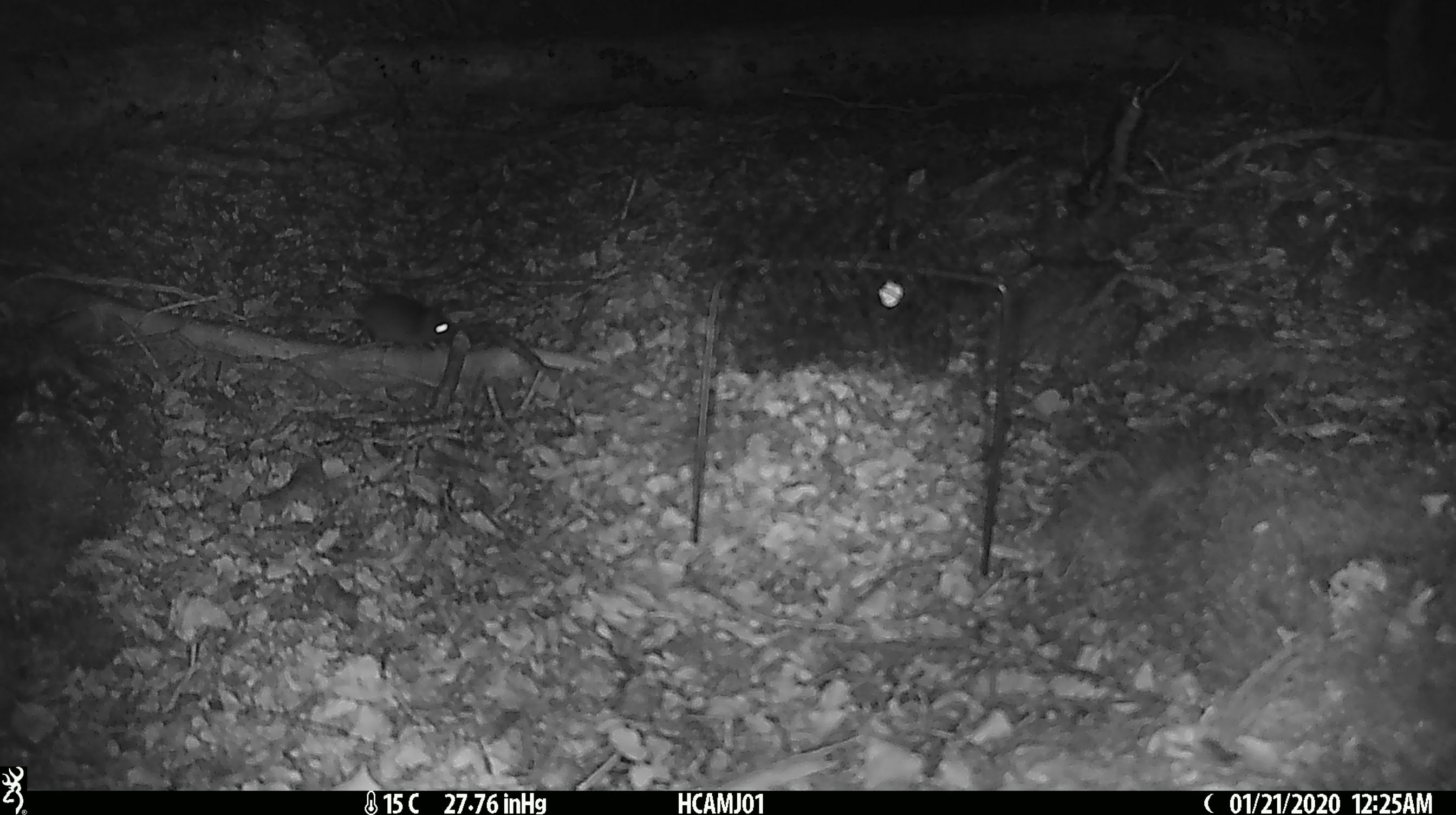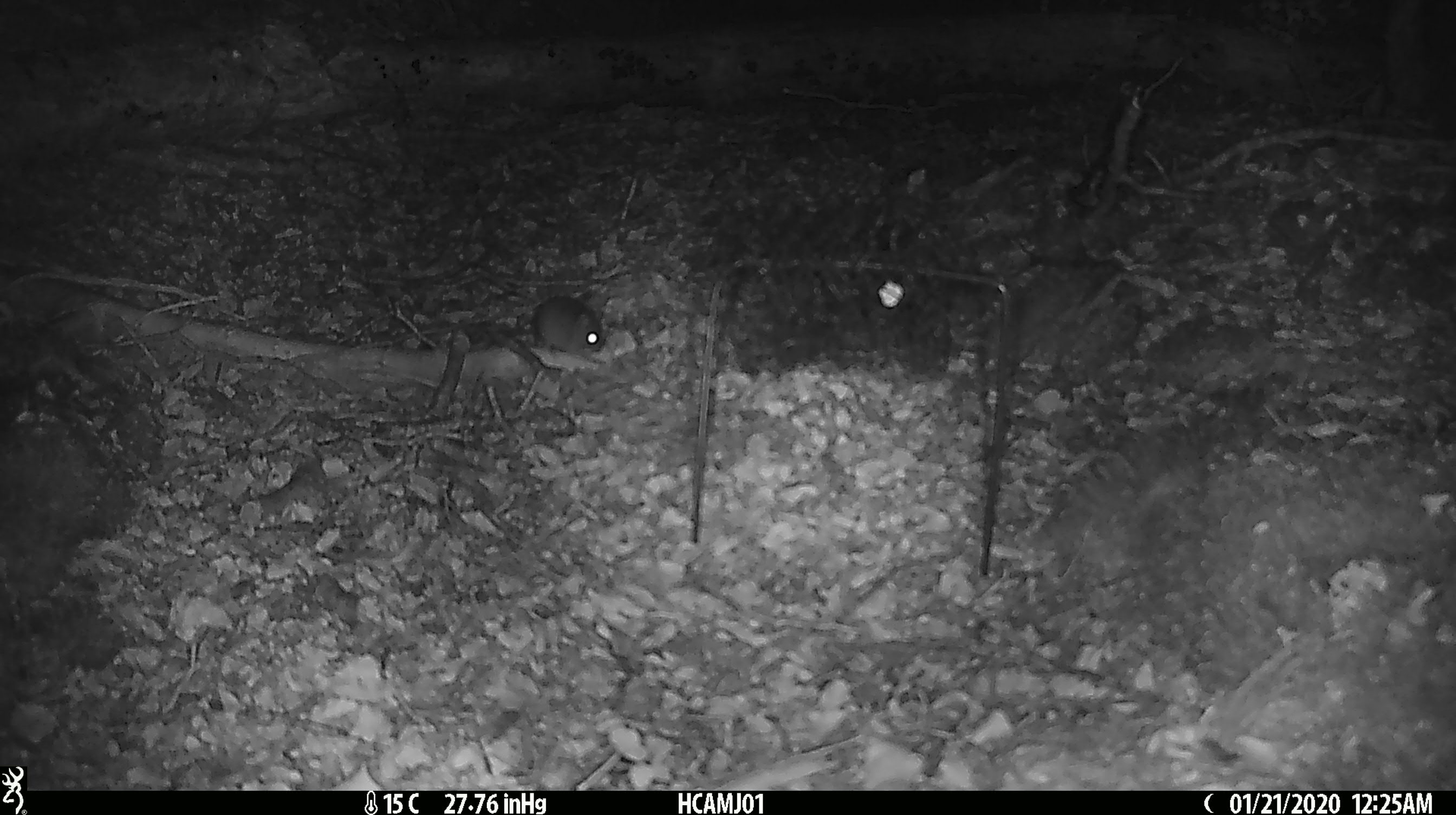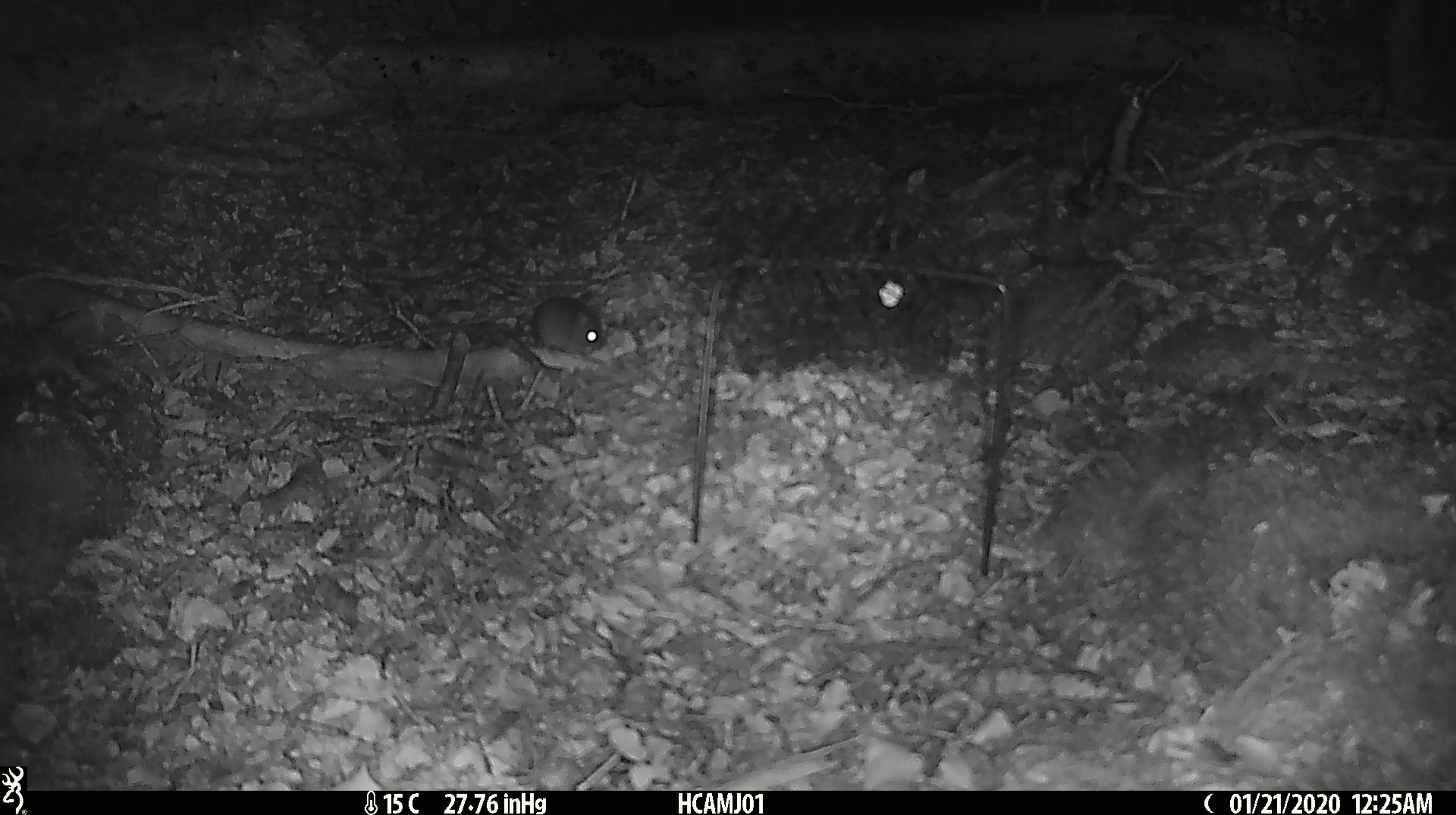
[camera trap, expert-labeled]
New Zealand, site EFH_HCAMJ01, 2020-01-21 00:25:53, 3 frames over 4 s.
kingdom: Animalia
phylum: Chordata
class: Mammalia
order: Rodentia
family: Muridae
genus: Mus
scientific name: Mus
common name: mouse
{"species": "mouse (Mus)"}